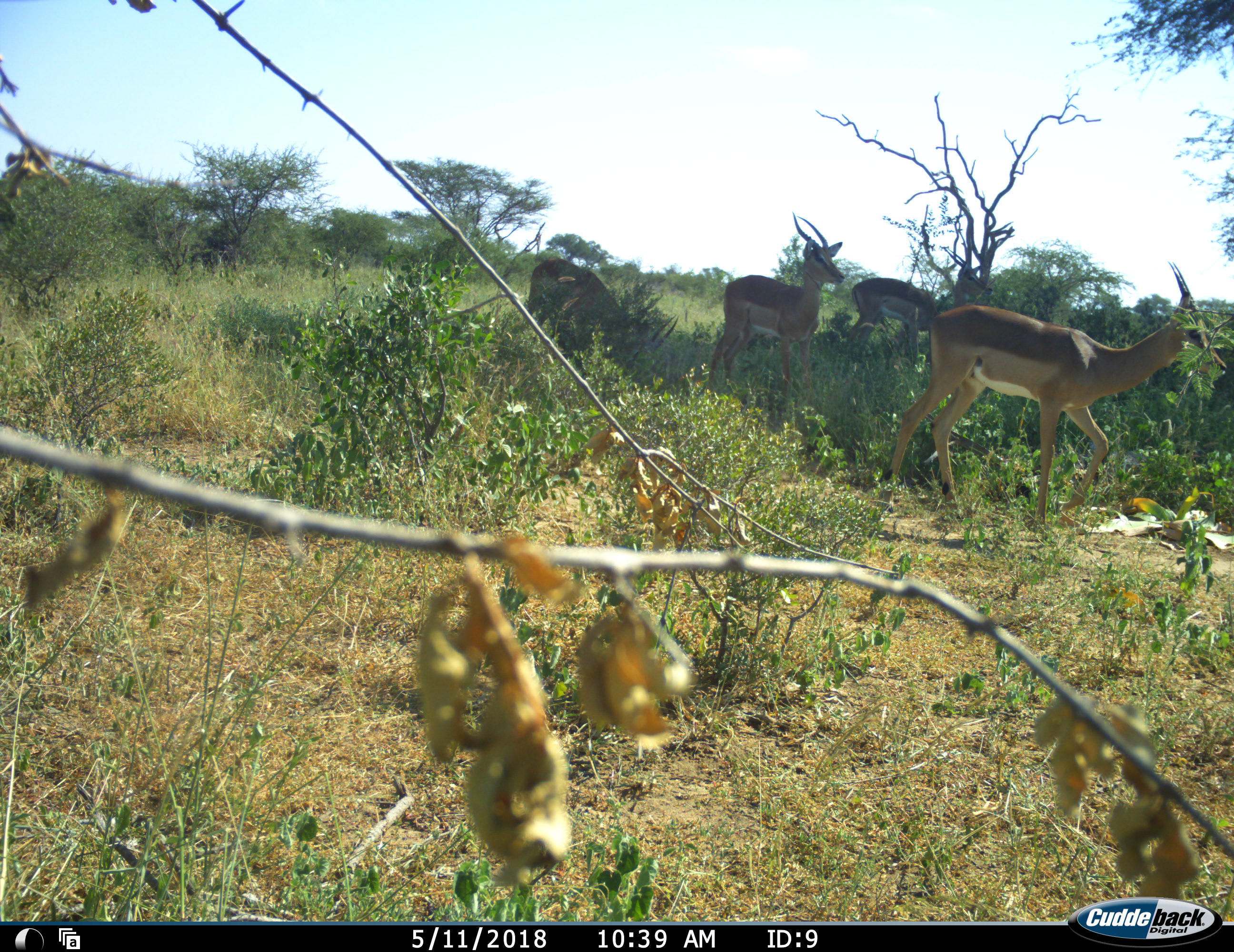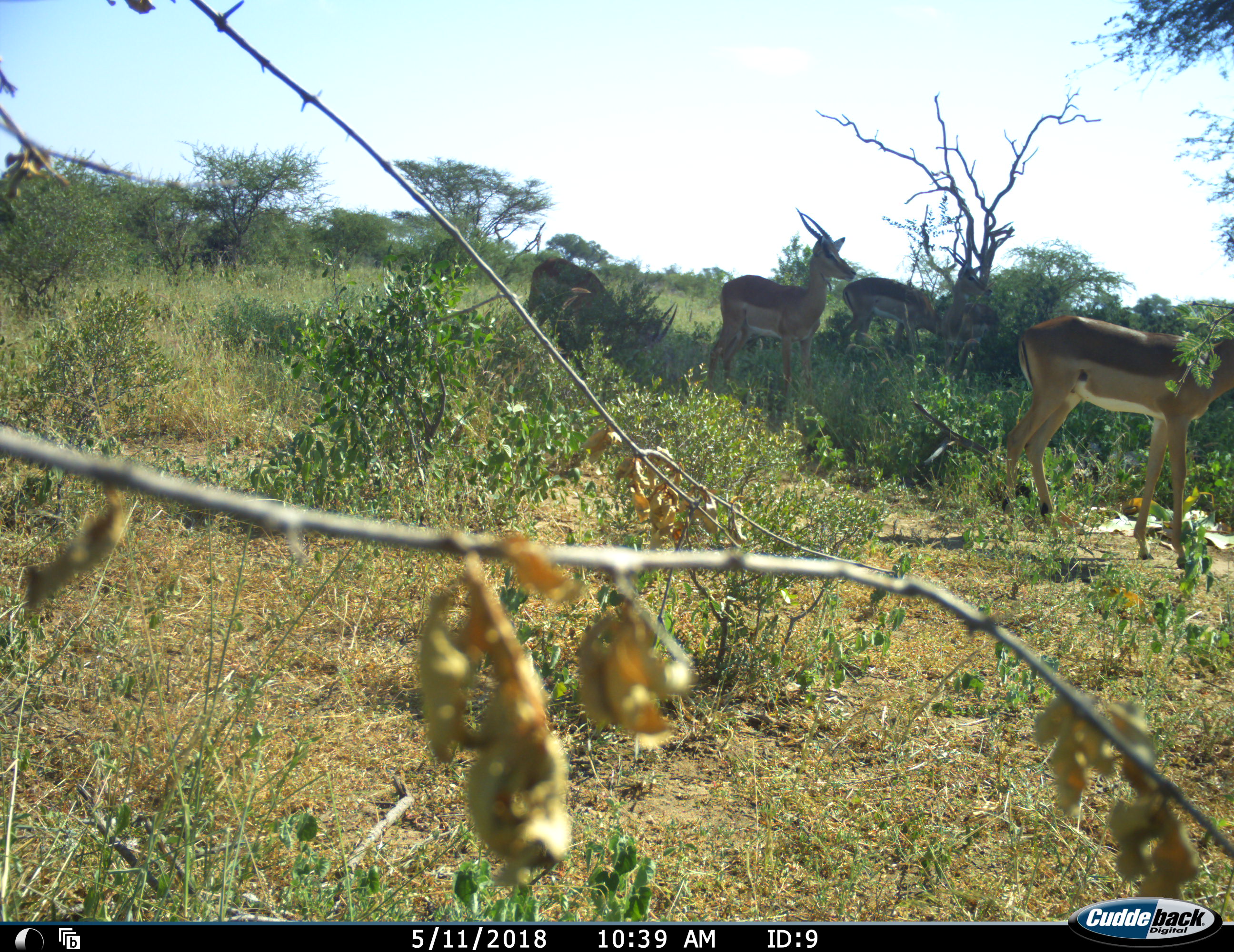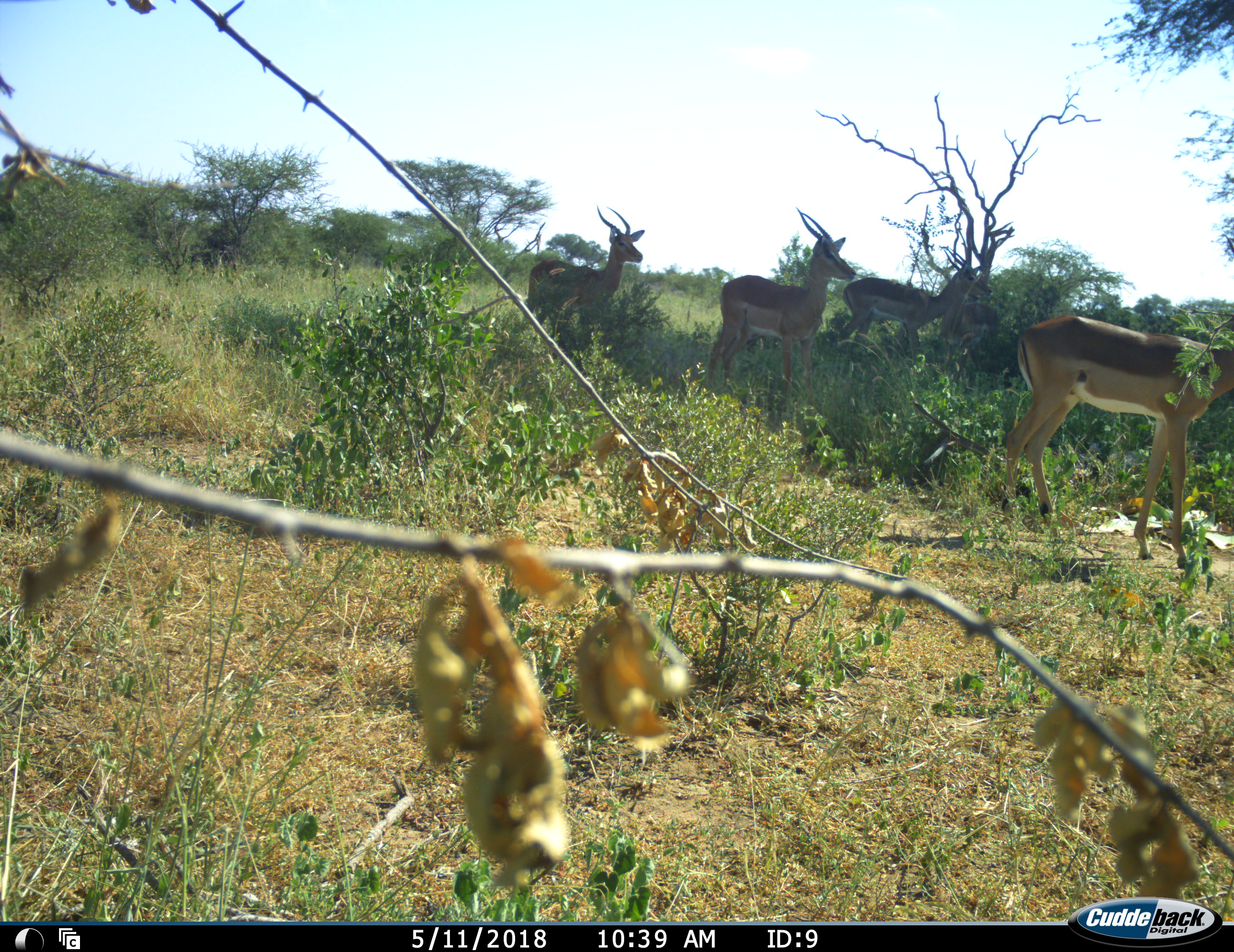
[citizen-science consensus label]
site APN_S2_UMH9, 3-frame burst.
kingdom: Animalia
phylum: Chordata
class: Mammalia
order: Artiodactyla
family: Bovidae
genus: Aepyceros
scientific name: Aepyceros melampus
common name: impala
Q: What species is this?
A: Impala (Aepyceros melampus).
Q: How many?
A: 4.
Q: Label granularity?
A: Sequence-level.